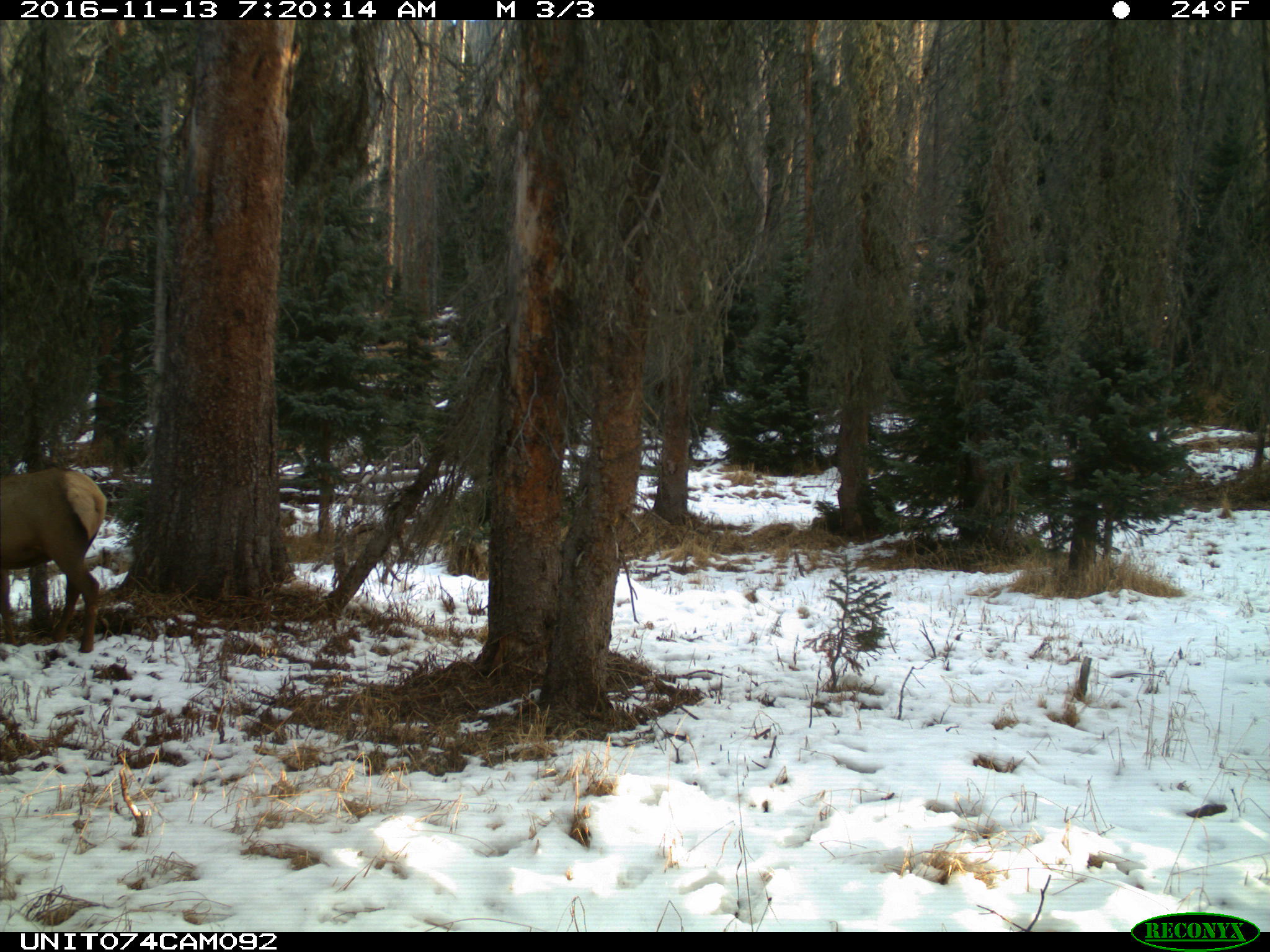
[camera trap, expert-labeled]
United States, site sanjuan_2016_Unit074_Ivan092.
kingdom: Animalia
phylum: Chordata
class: Mammalia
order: Artiodactyla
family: Cervidae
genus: Cervus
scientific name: Cervus elaphus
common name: red deer